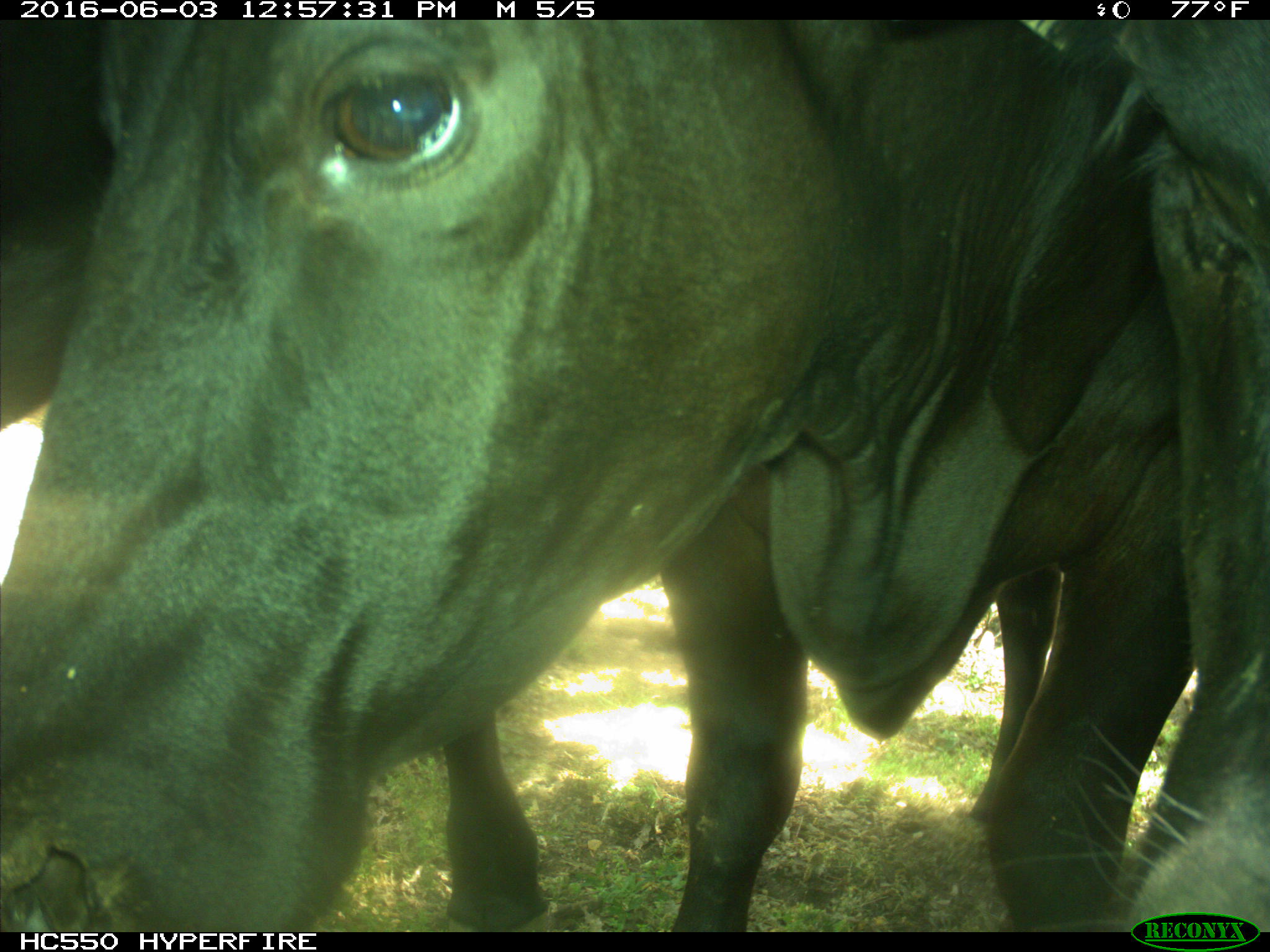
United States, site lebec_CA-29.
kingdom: Animalia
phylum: Chordata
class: Mammalia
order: Artiodactyla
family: Bovidae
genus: Bos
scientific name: Bos taurus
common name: domestic cow